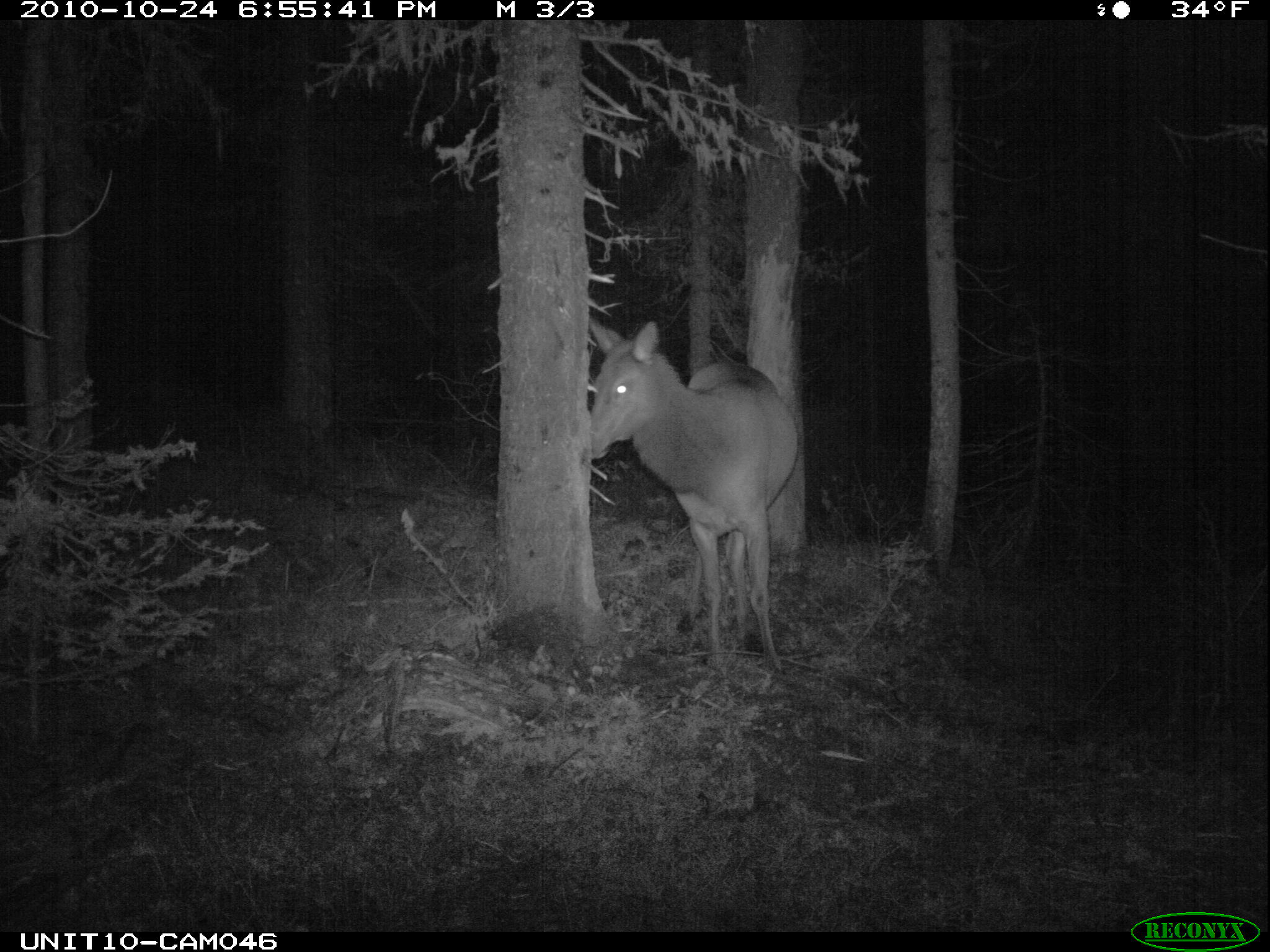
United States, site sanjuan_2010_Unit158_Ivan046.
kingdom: Animalia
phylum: Chordata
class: Mammalia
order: Artiodactyla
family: Cervidae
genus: Cervus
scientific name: Cervus elaphus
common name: red deer